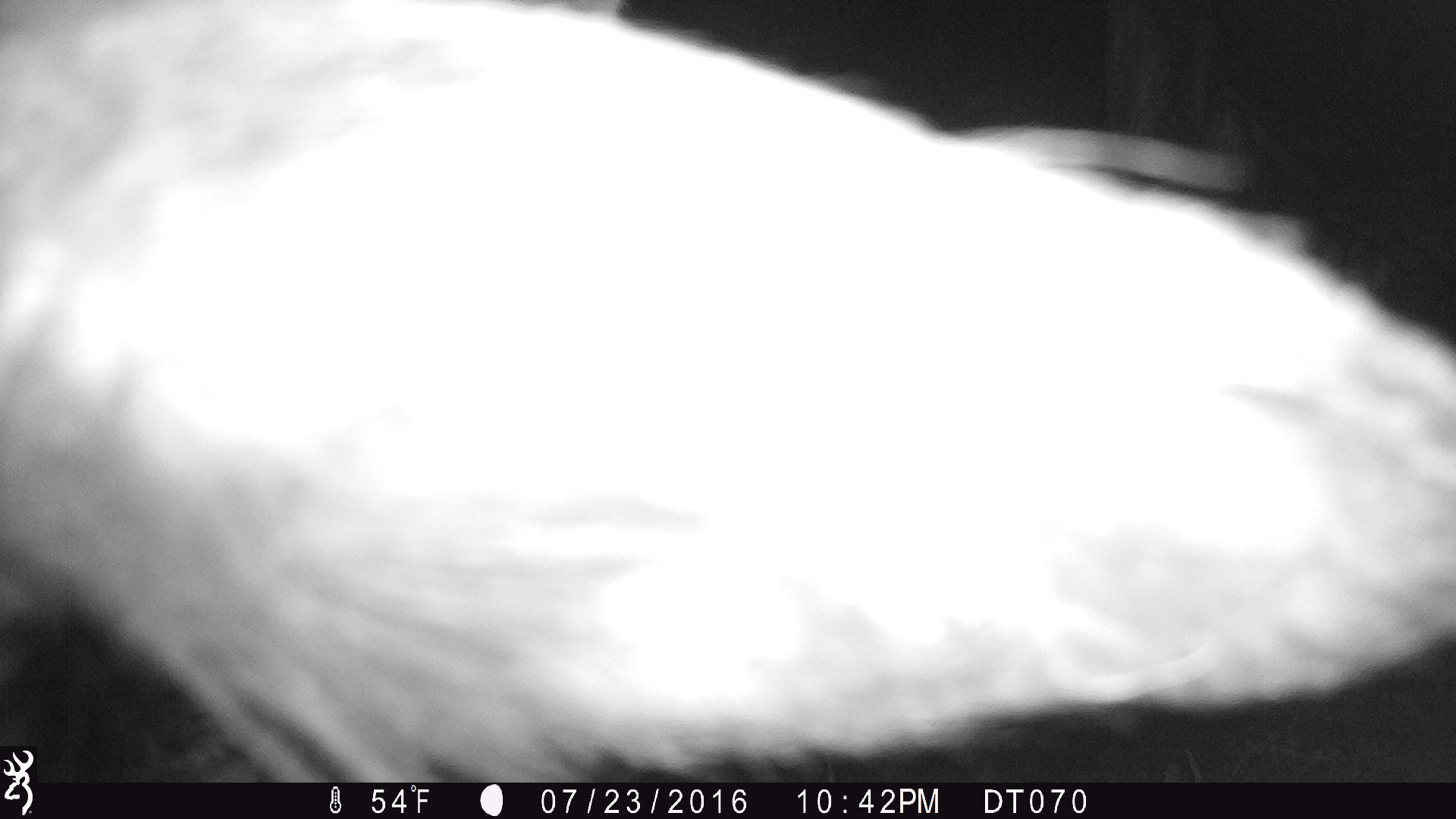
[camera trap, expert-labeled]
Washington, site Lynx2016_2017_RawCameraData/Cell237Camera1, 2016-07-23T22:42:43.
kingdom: Animalia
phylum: Chordata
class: Mammalia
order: Artiodactyla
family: Bovidae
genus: Bos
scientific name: Bos taurus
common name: domestic cattle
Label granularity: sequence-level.